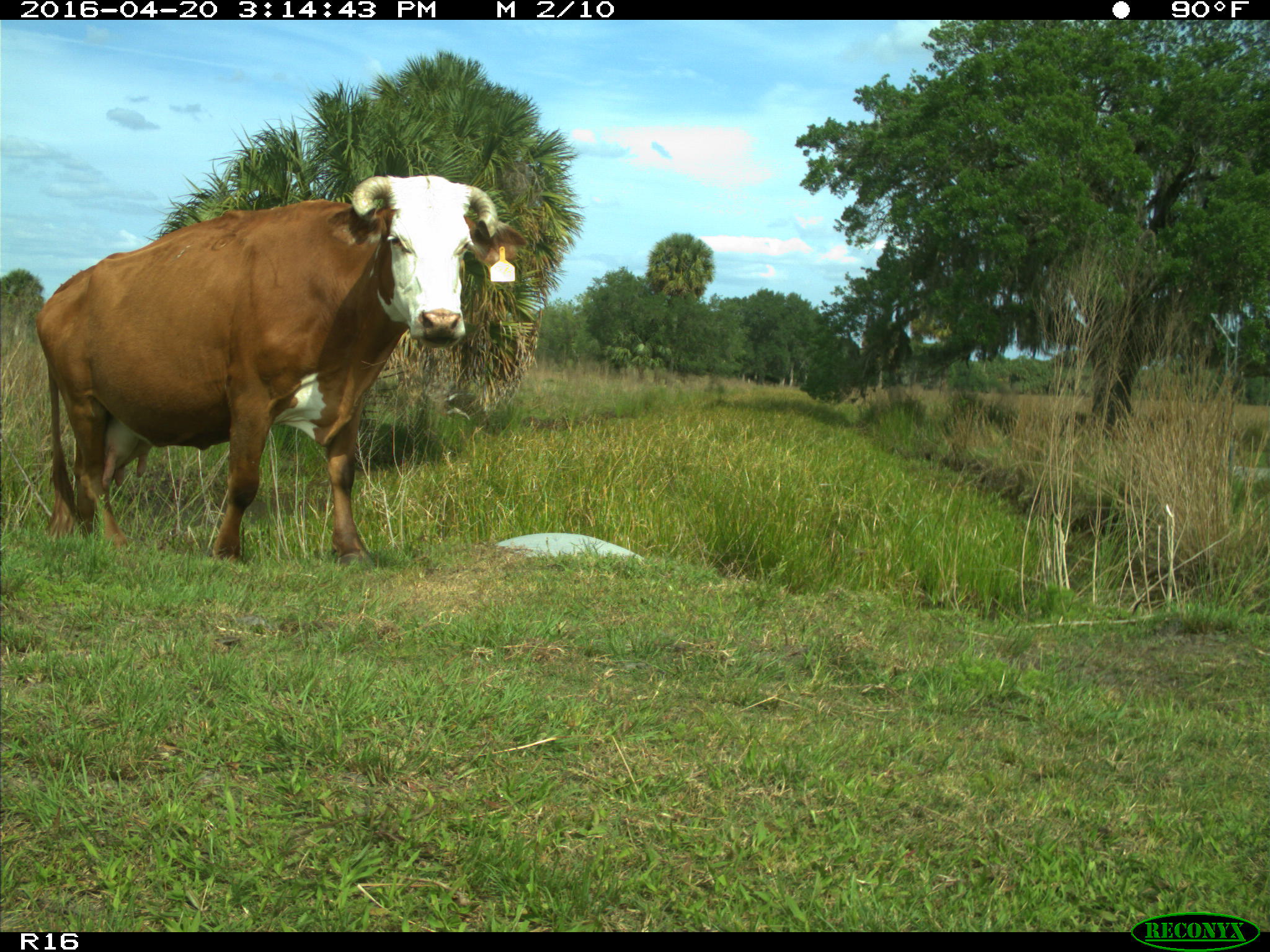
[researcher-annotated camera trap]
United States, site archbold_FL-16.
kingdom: Animalia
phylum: Chordata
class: Mammalia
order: Artiodactyla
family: Bovidae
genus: Bos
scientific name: Bos taurus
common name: domestic cow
Bos taurus (domestic cow).